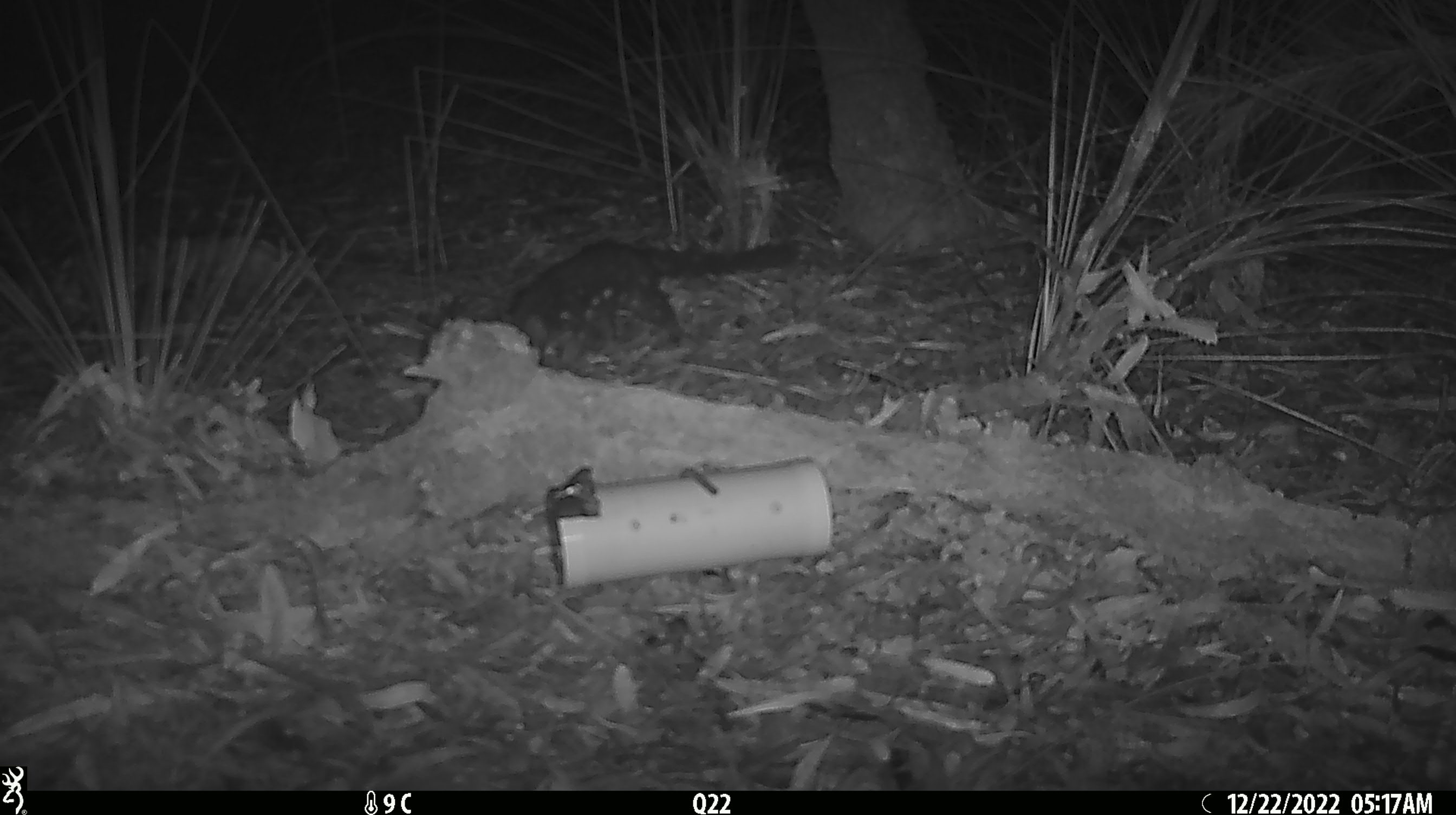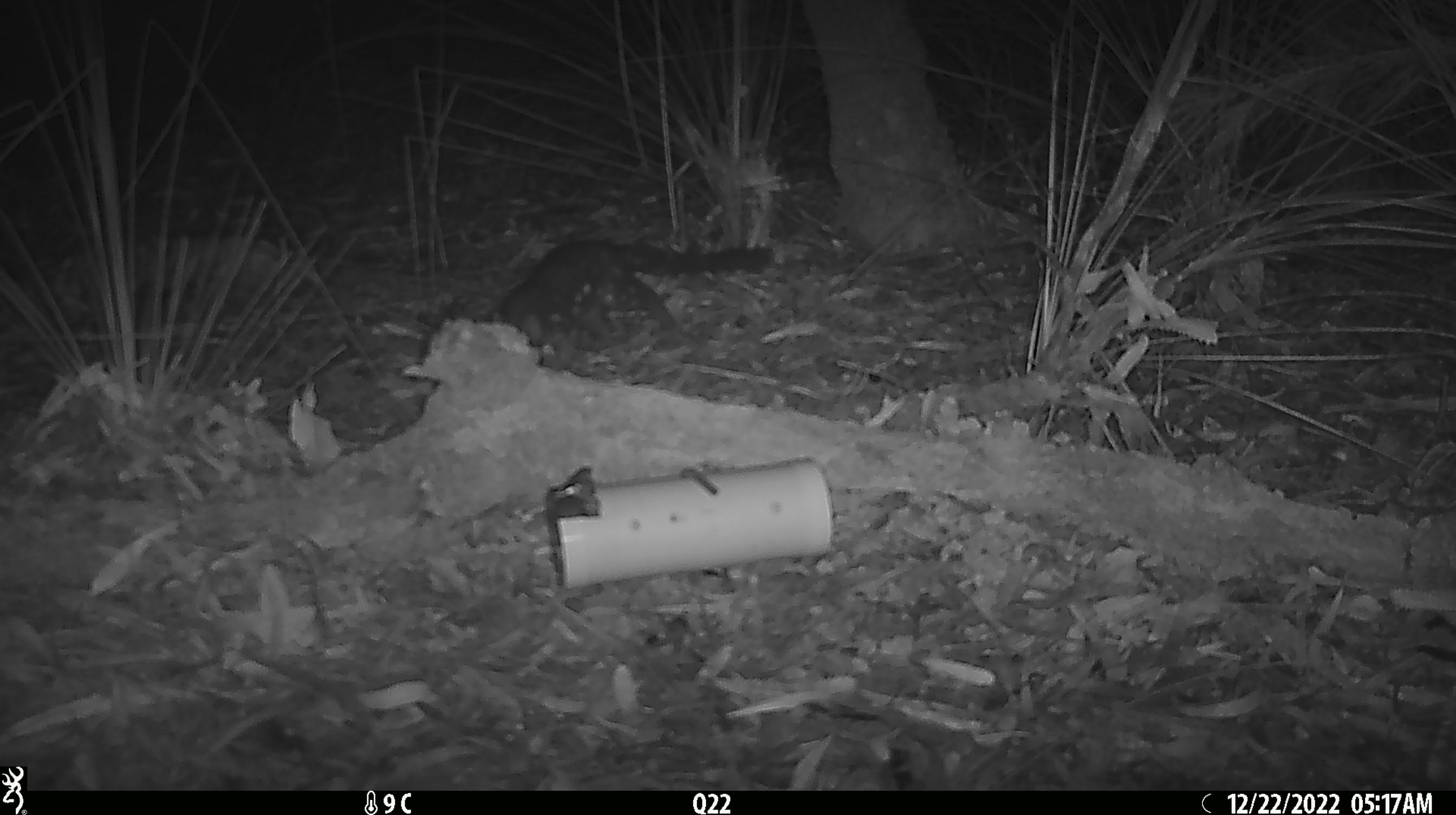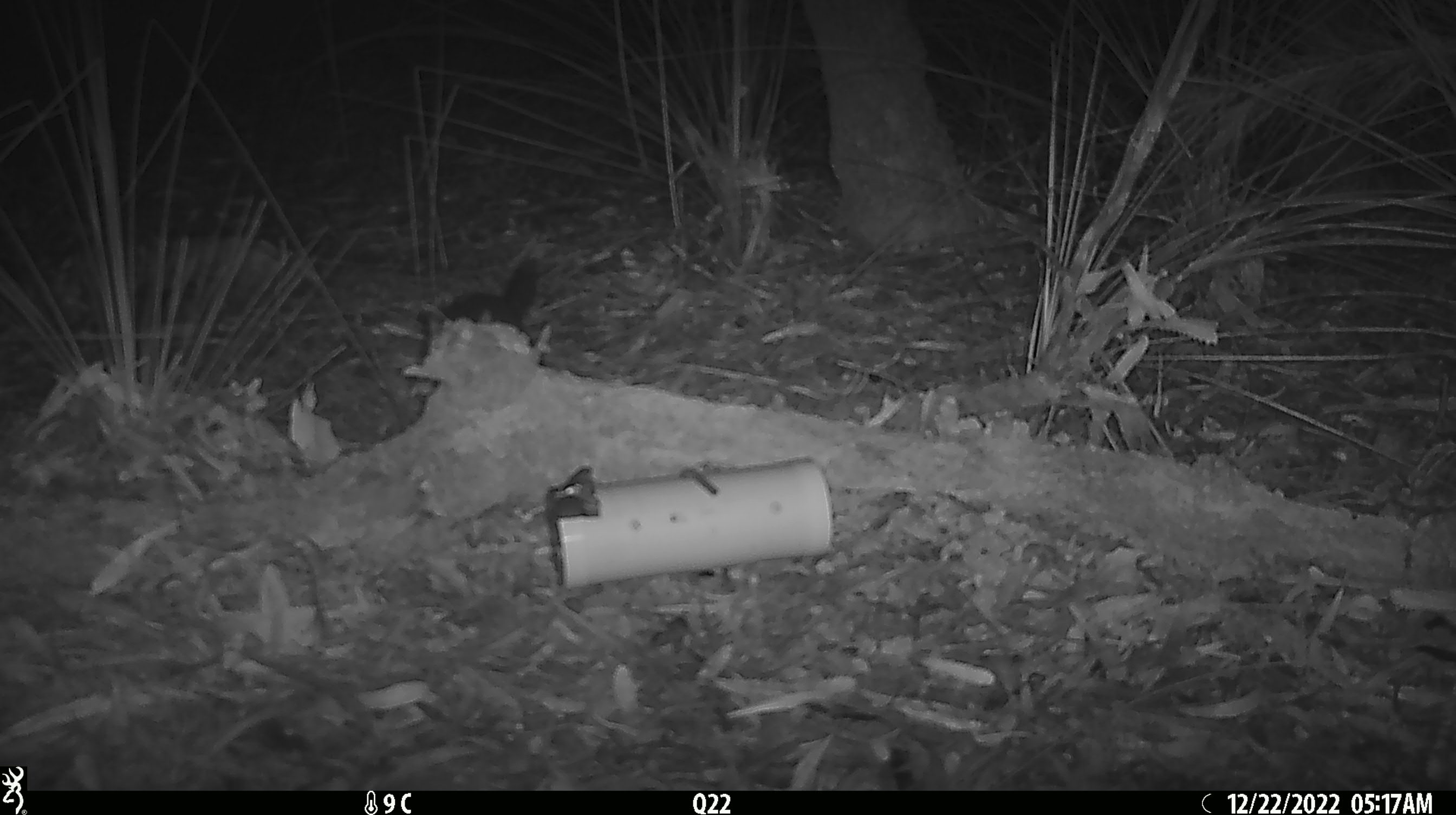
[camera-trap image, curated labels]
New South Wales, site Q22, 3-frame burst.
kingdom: Animalia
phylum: Chordata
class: Mammalia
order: Dasyuromorphia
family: Dasyuridae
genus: Dasyurus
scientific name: Dasyurus maculatus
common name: spotted-tailed quoll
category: quoll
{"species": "quoll (spotted-tailed quoll) (Dasyurus maculatus)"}